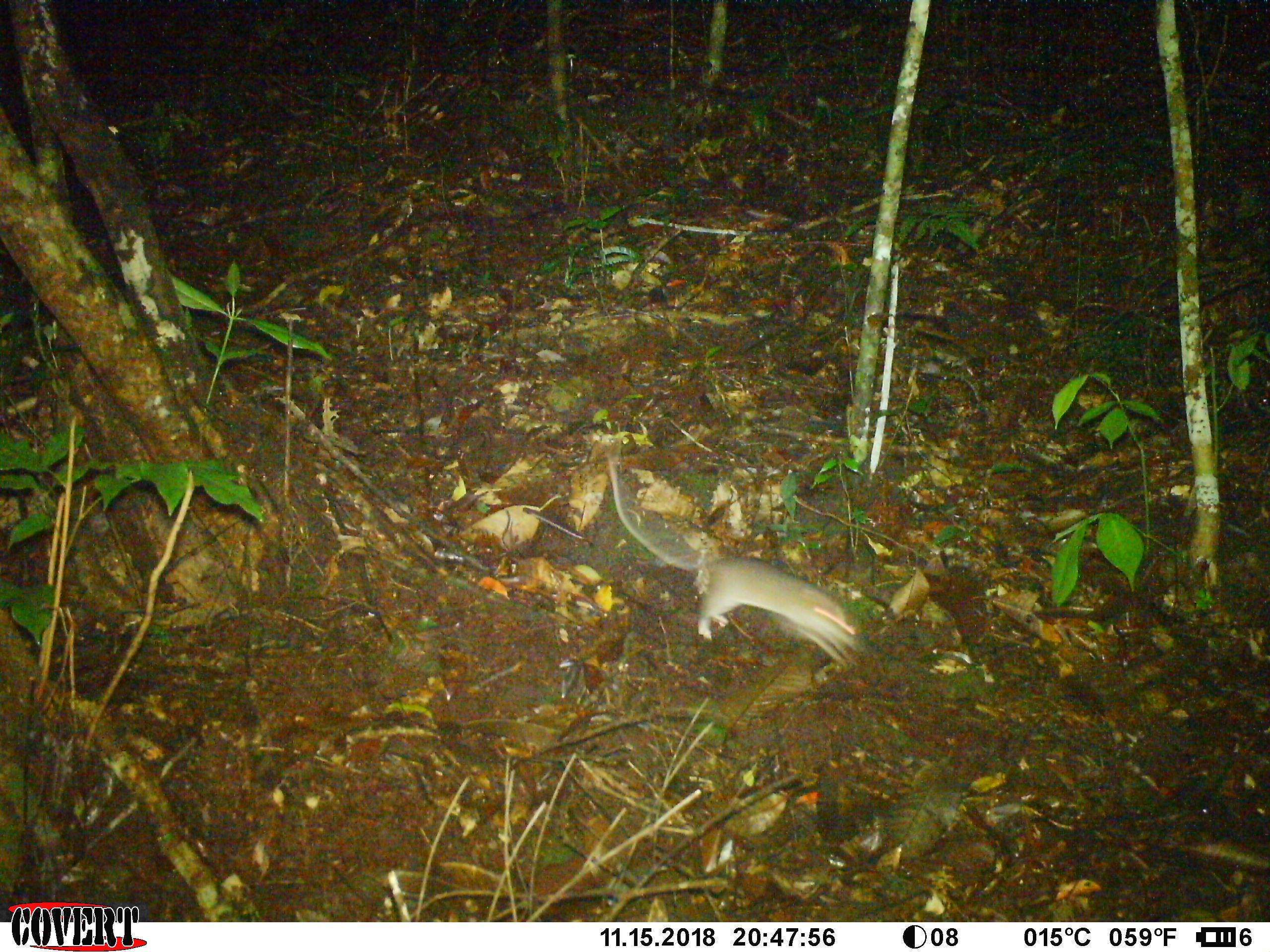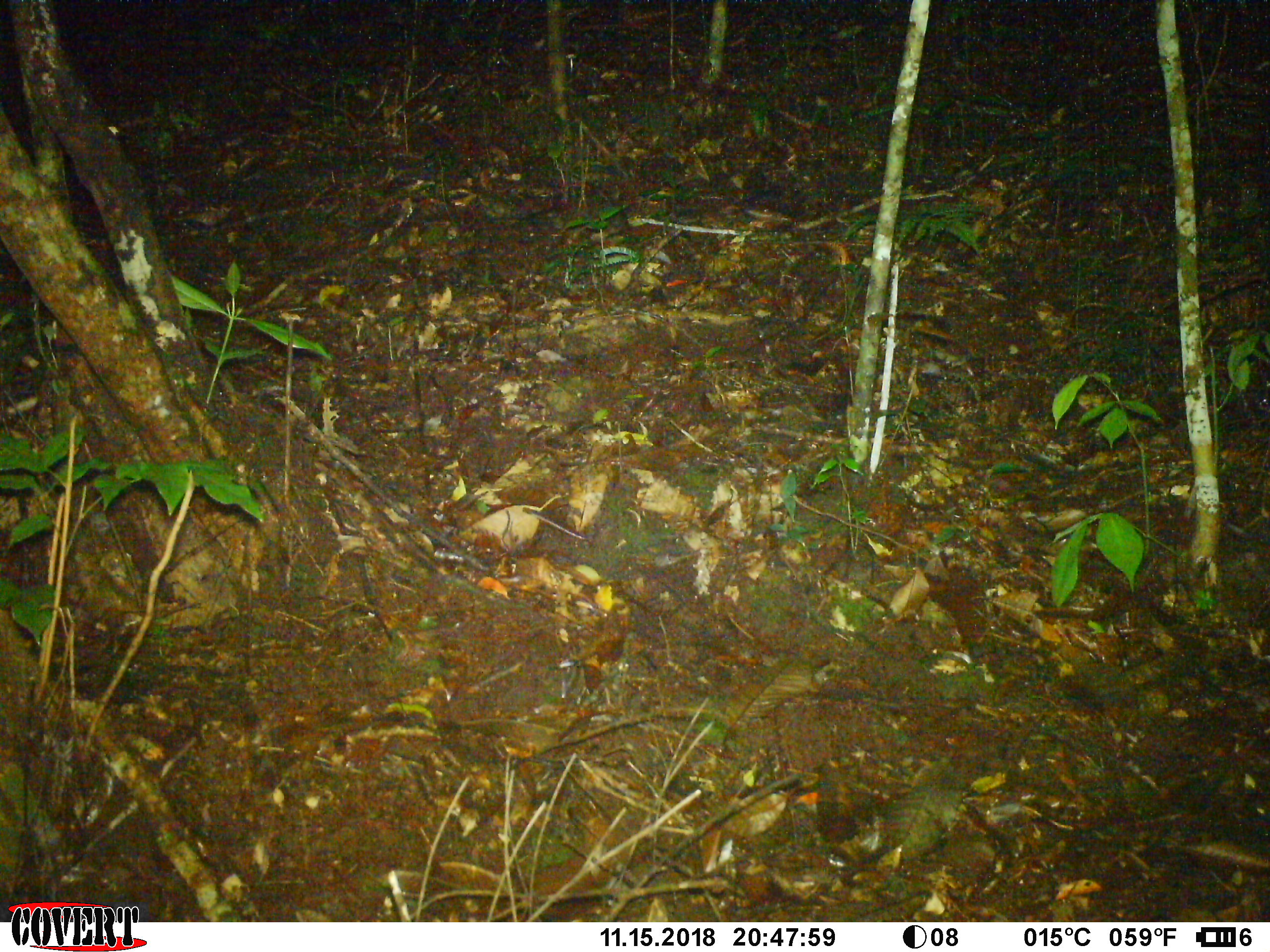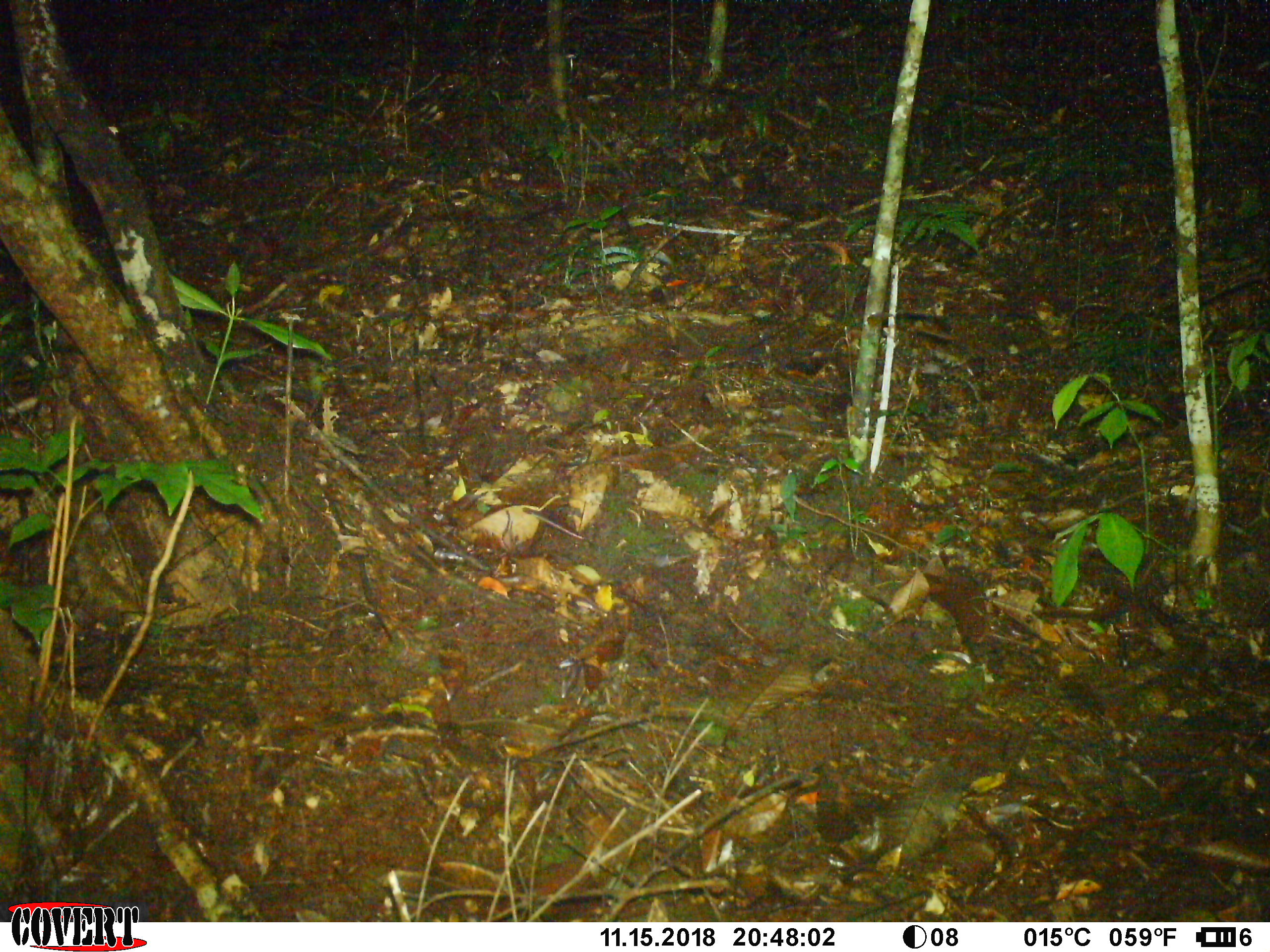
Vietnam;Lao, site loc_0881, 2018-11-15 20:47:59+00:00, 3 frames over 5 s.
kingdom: Animalia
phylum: Chordata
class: Mammalia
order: Rodentia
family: Muridae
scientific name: Muridae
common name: old-world mice and rats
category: unidentified murid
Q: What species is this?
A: Unidentified murid (old-world mice and rats) (Muridae).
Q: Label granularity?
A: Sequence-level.